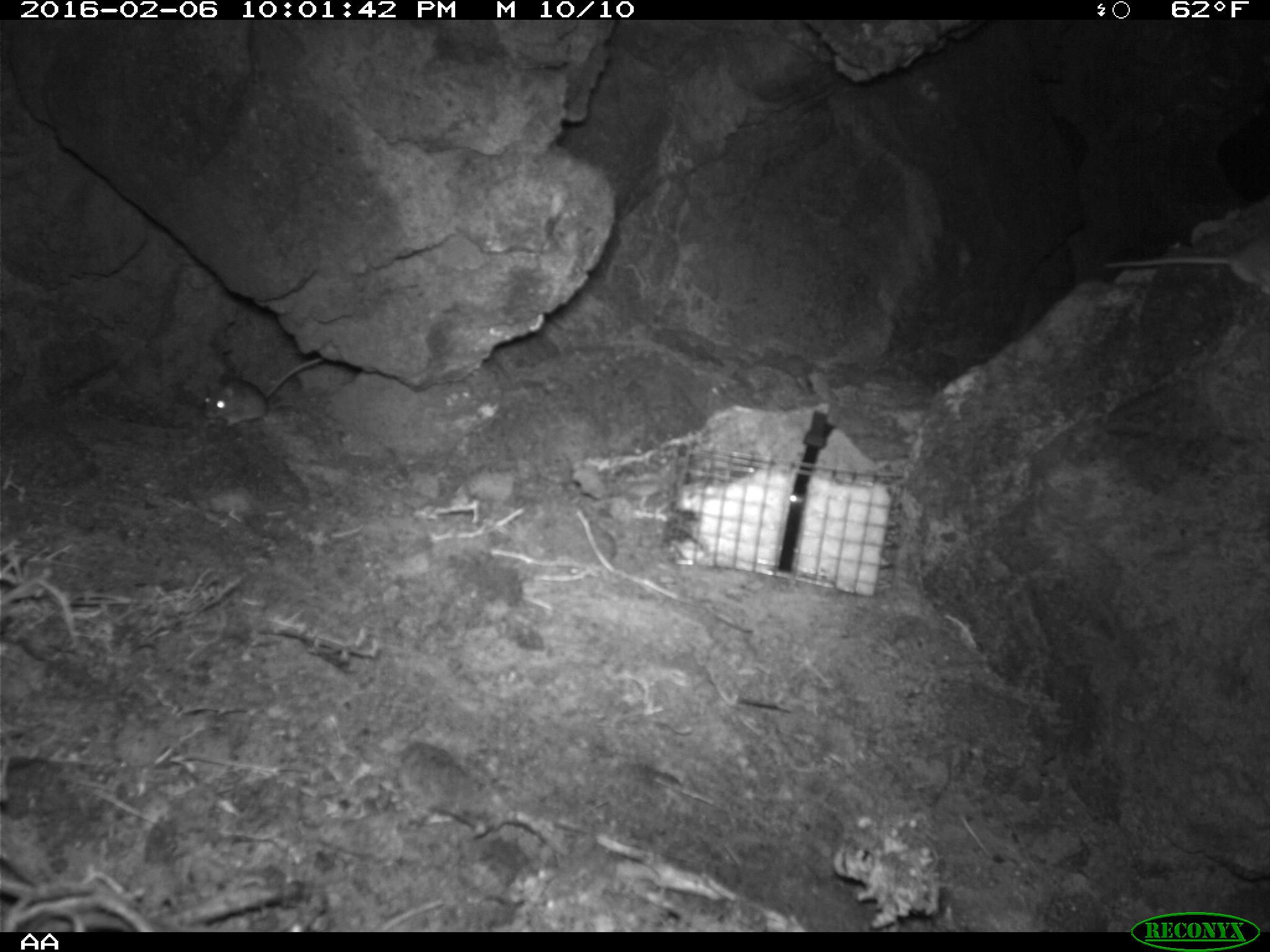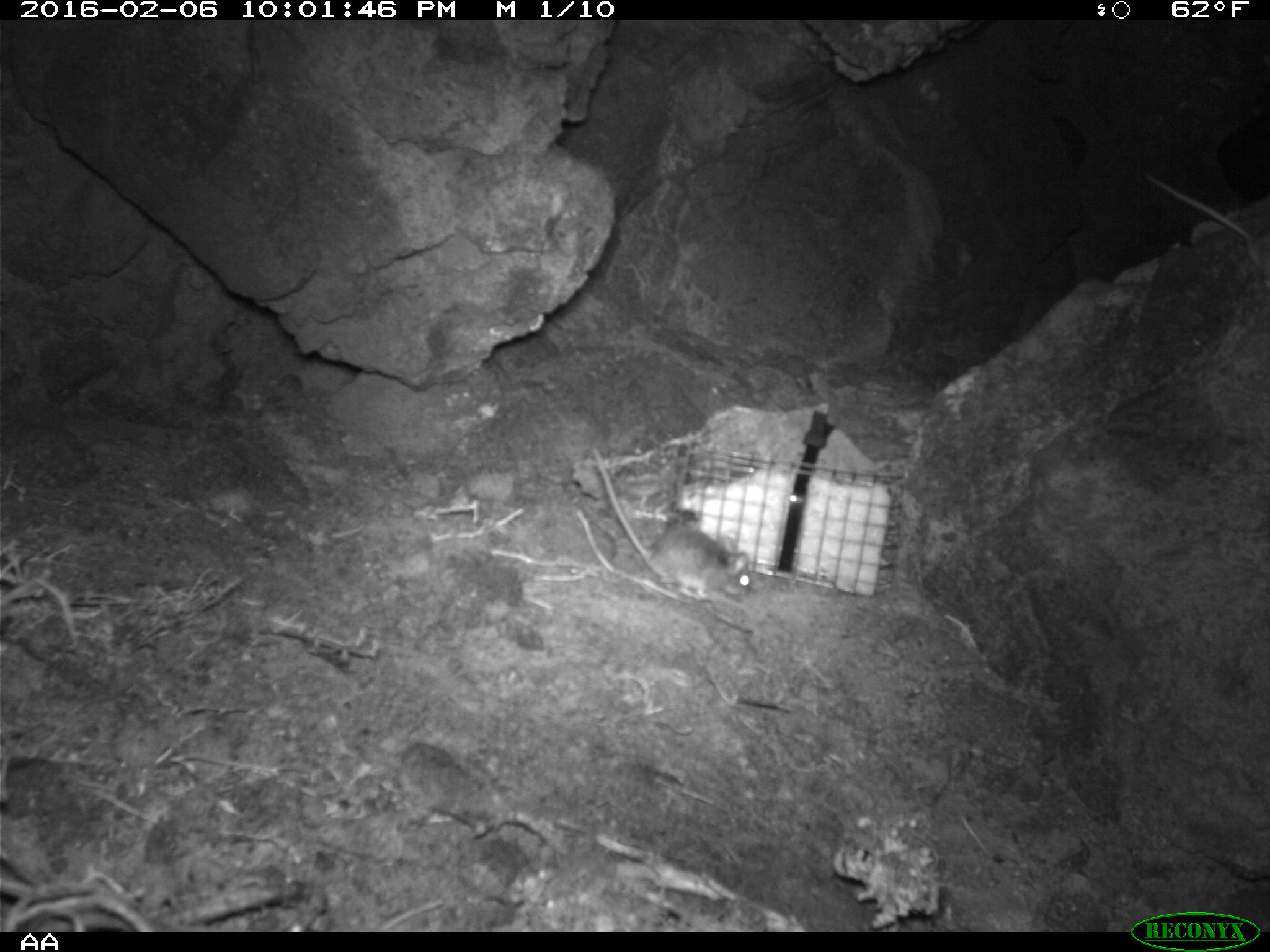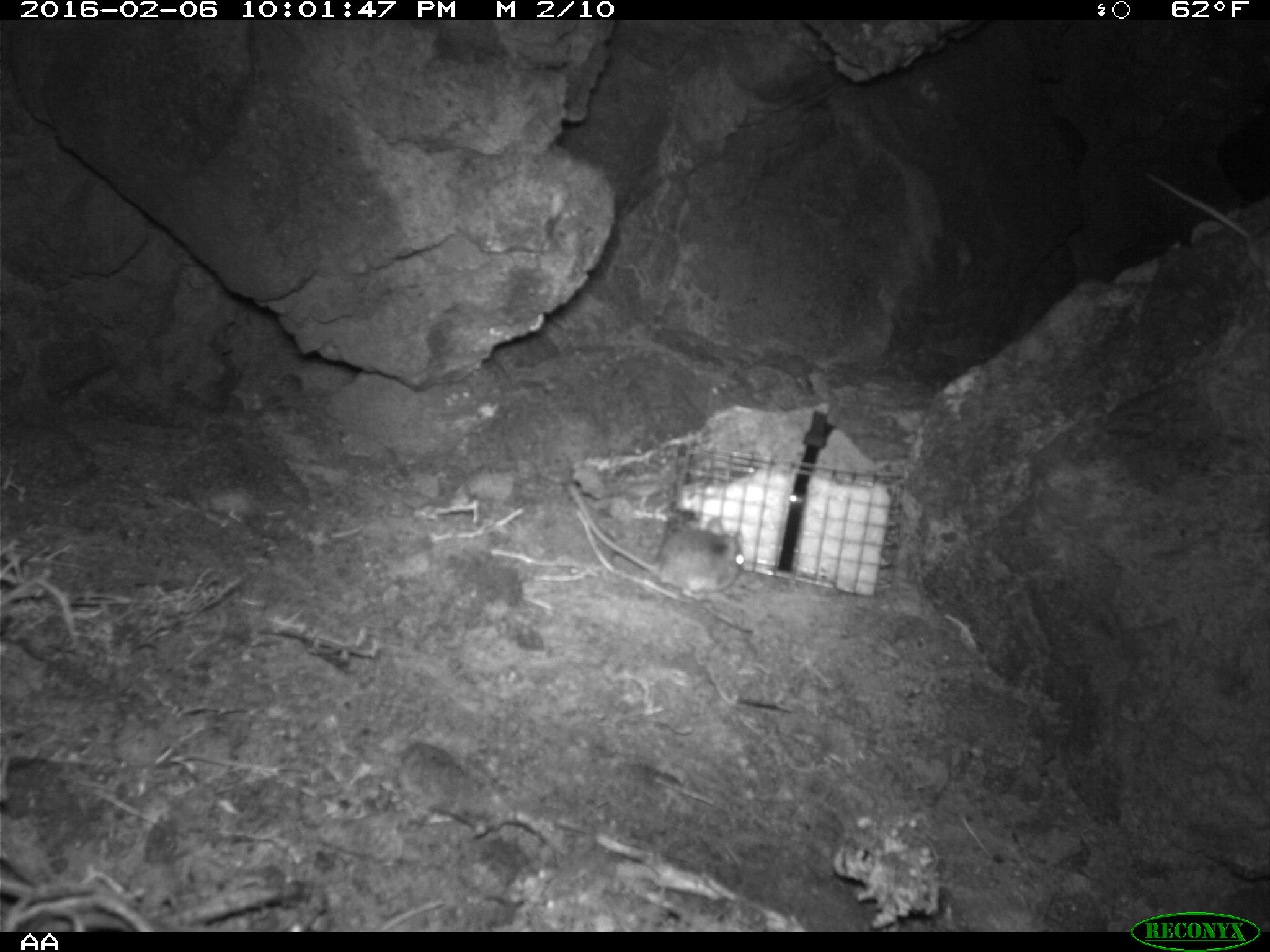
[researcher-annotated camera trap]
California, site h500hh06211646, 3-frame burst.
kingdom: Animalia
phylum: Chordata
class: Mammalia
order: Rodentia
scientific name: Rodentia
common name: rodent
Rodent (Rodentia).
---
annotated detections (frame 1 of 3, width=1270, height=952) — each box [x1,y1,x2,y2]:
rodent: [1104,231,1269,296]; [202,358,326,425]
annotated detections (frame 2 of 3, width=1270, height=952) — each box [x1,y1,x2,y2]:
rodent: [590,445,750,601]; [1144,171,1269,289]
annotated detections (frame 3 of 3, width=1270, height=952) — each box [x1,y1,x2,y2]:
rodent: [562,482,744,601]; [1142,170,1268,288]